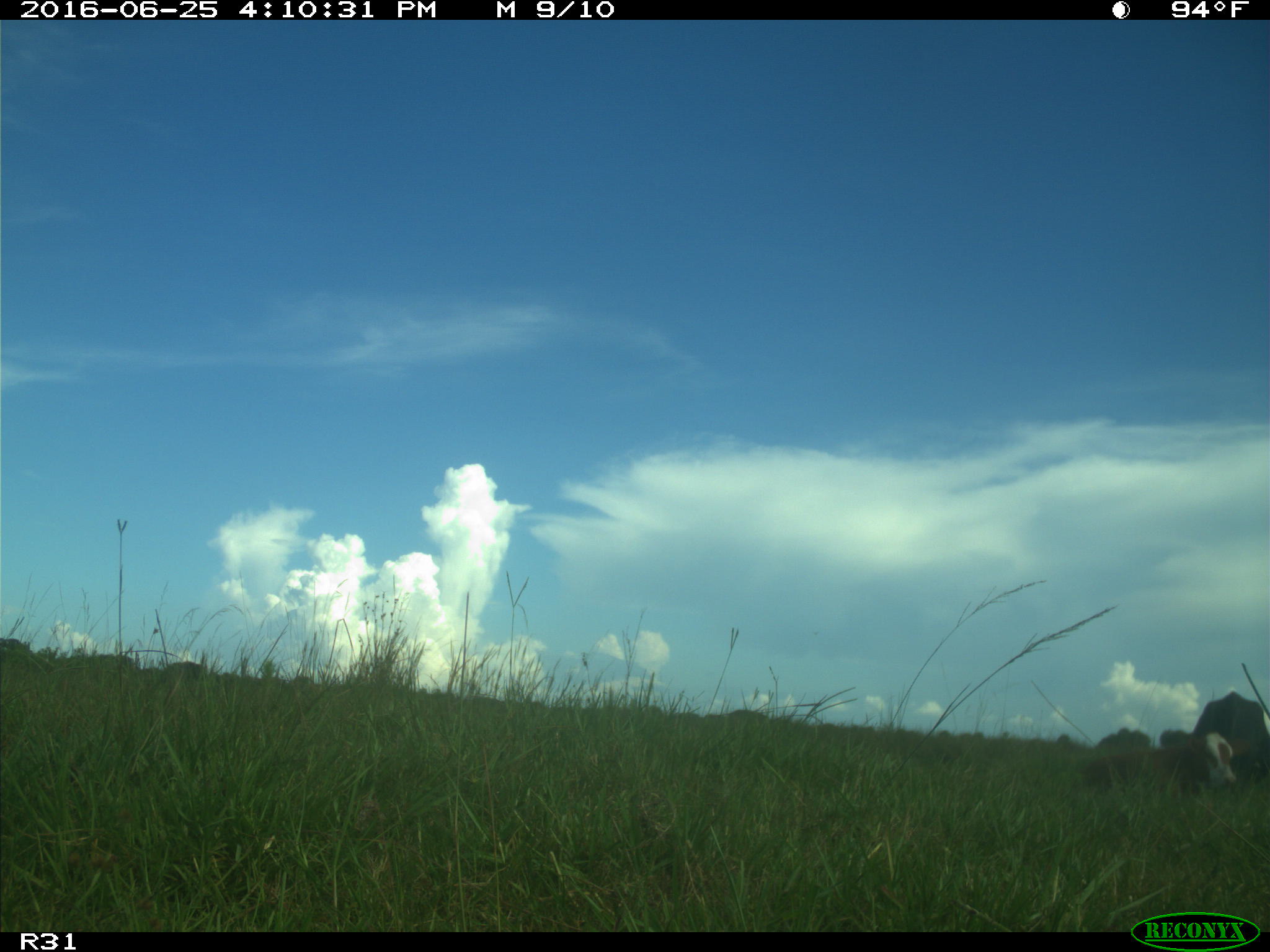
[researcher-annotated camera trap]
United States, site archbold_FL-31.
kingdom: Animalia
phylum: Chordata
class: Mammalia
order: Artiodactyla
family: Bovidae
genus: Bos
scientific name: Bos taurus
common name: domestic cow